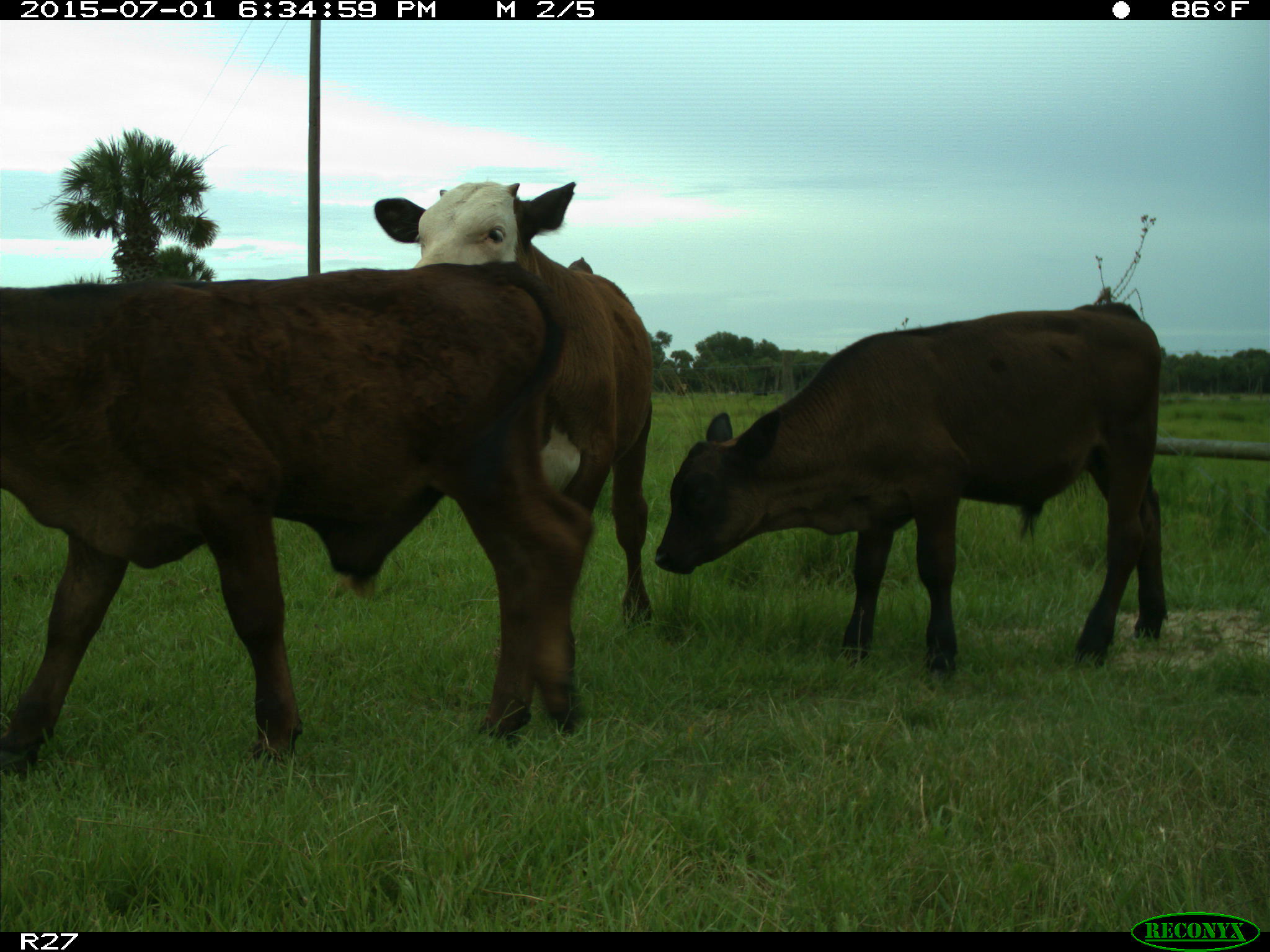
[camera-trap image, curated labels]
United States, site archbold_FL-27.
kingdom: Animalia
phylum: Chordata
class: Mammalia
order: Artiodactyla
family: Bovidae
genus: Bos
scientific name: Bos taurus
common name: domestic cow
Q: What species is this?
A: Bos taurus (domestic cow).